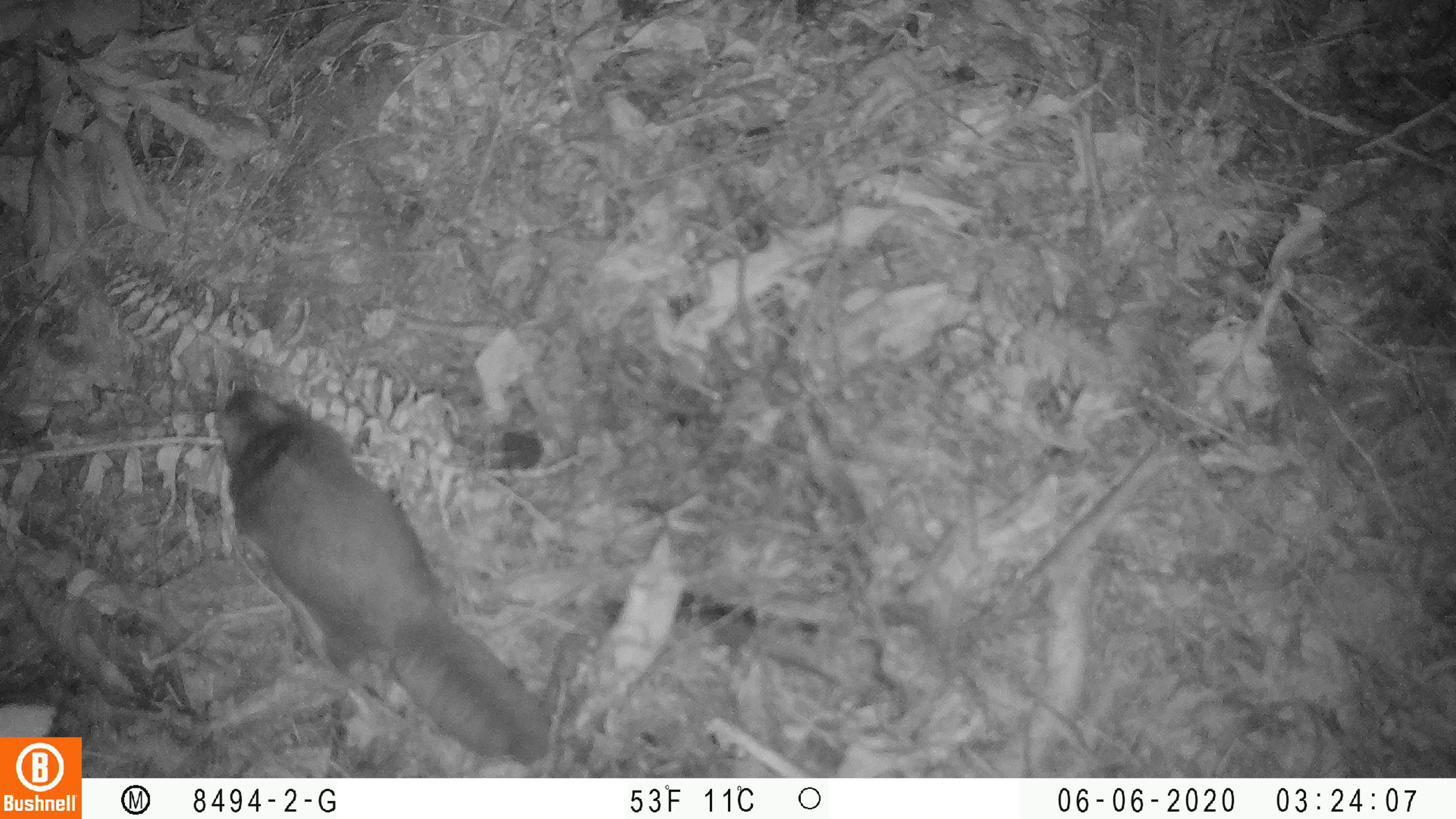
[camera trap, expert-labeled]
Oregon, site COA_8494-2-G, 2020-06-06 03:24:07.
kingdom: Animalia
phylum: Chordata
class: Mammalia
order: Rodentia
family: Sciuridae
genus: Tamiasciurus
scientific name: Tamiasciurus douglasii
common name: douglas squirrel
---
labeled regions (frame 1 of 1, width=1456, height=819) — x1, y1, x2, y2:
douglas squirrel: 219, 381, 558, 762